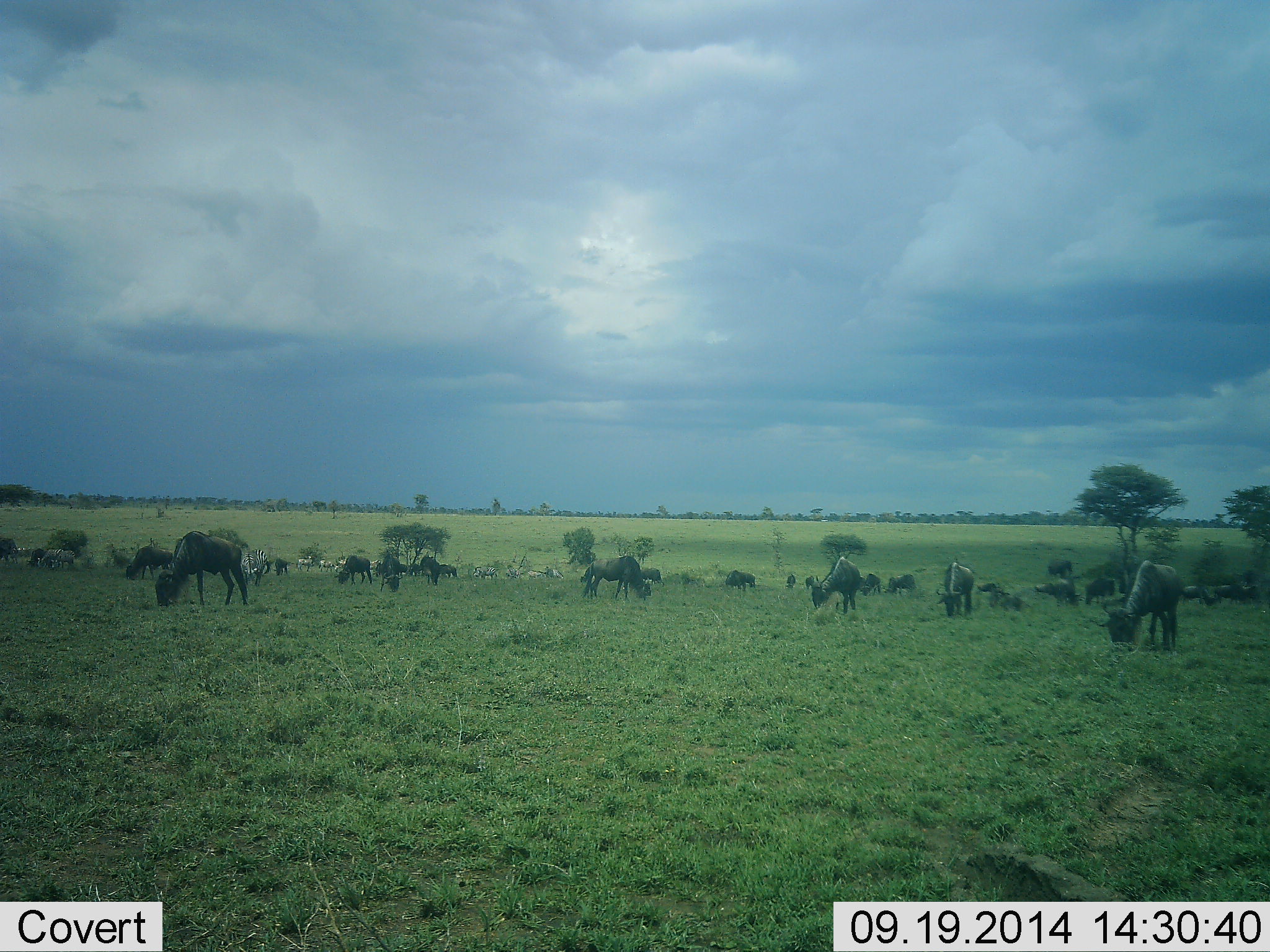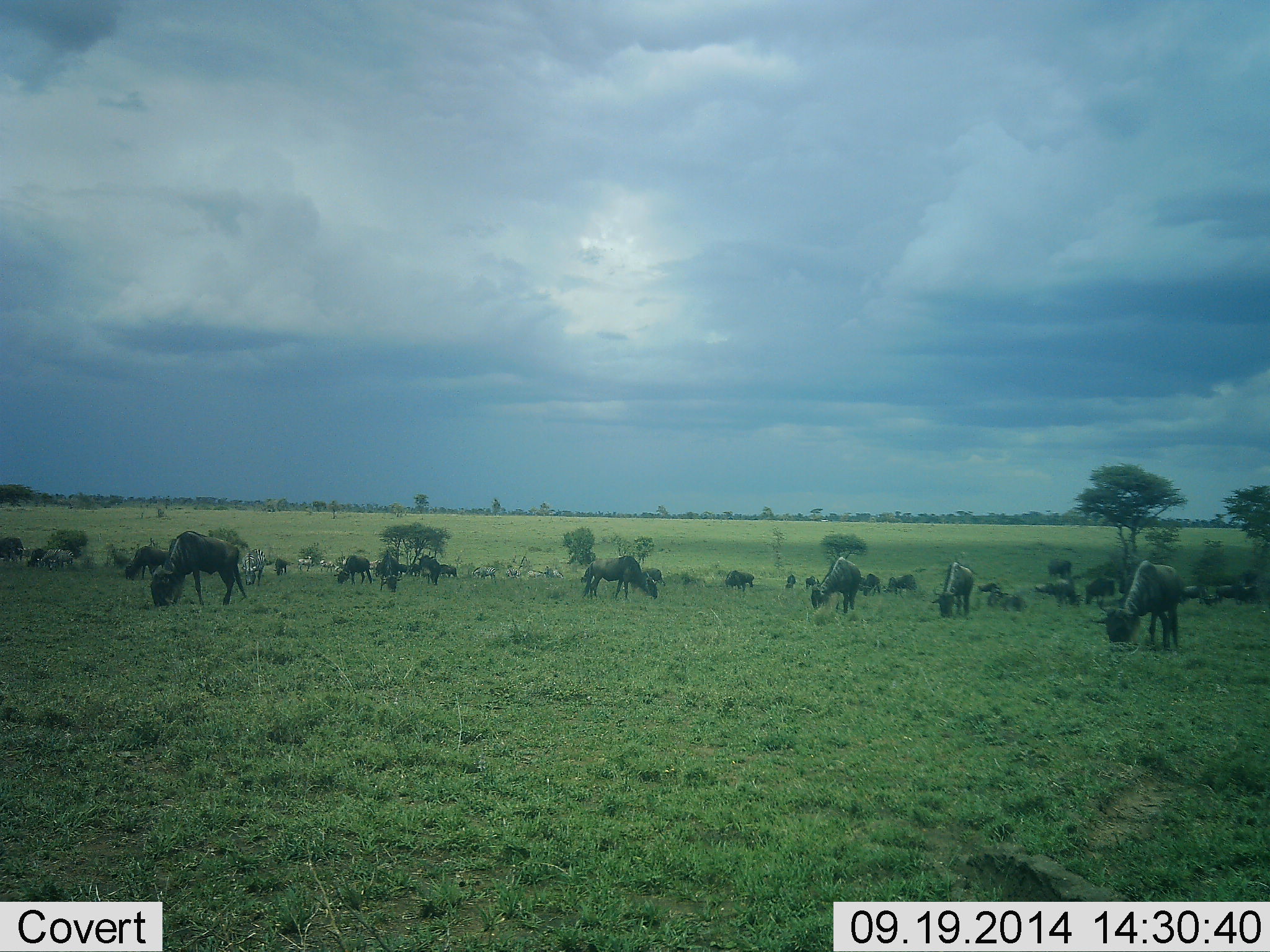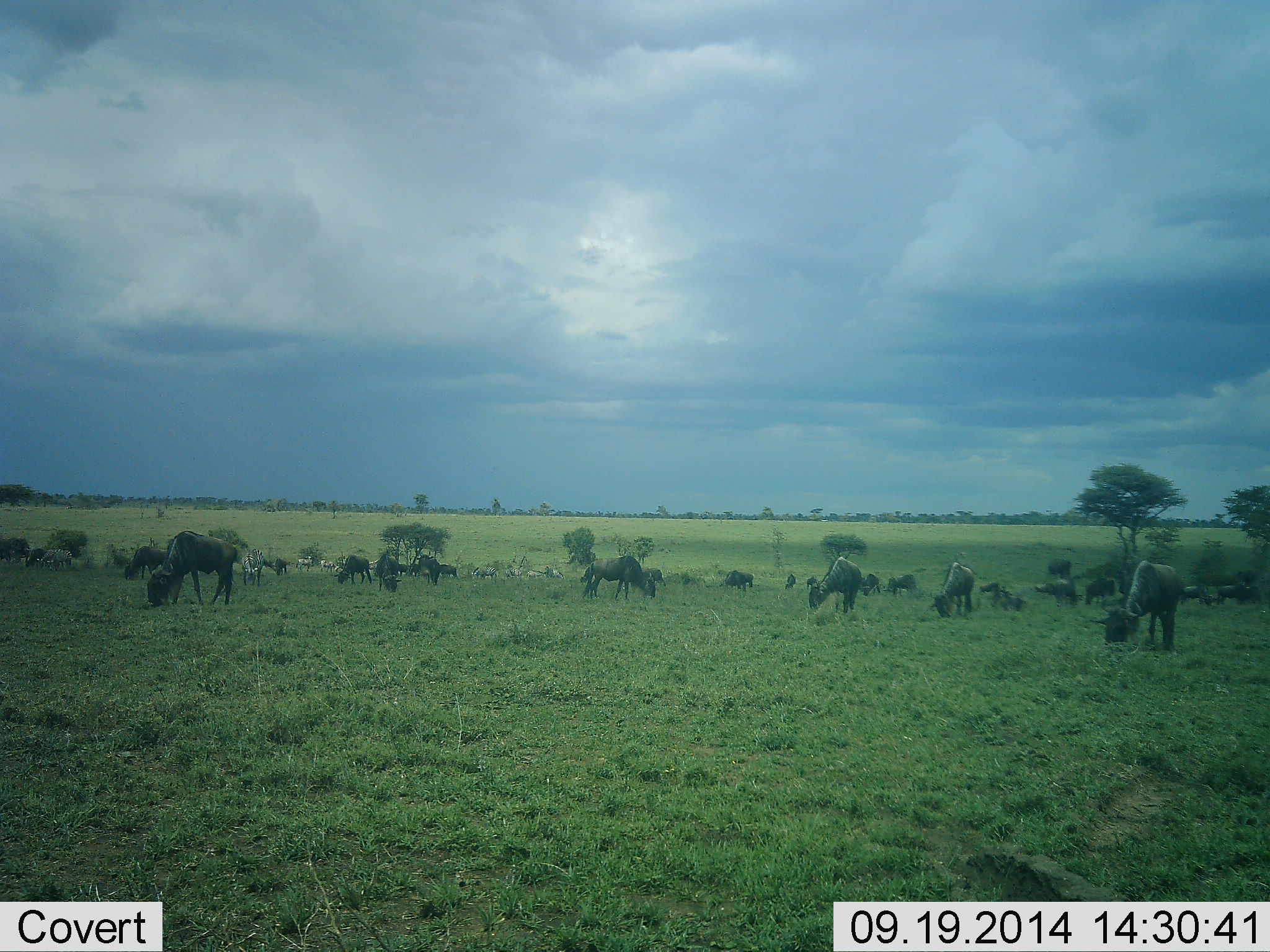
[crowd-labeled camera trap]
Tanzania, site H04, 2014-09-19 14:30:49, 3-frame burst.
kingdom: Animalia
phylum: Chordata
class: Mammalia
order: Artiodactyla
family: Bovidae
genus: Connochaetes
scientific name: Connochaetes taurinus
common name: blue wildebeest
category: wildebeest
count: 11-50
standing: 27%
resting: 9%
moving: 27%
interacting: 0%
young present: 0%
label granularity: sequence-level